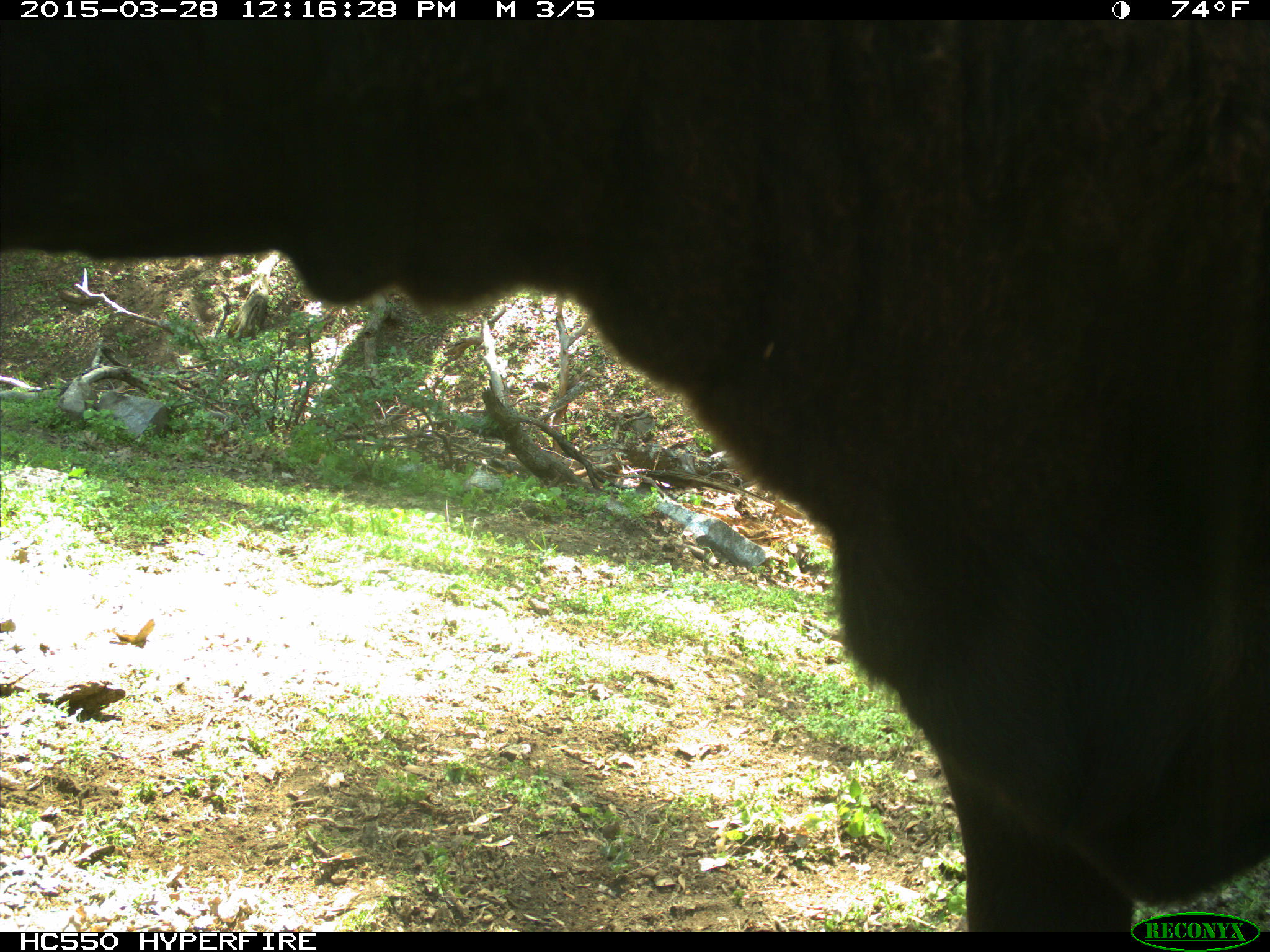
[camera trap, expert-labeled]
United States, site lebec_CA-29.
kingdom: Animalia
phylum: Chordata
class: Mammalia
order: Artiodactyla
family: Bovidae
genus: Bos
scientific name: Bos taurus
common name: domestic cow